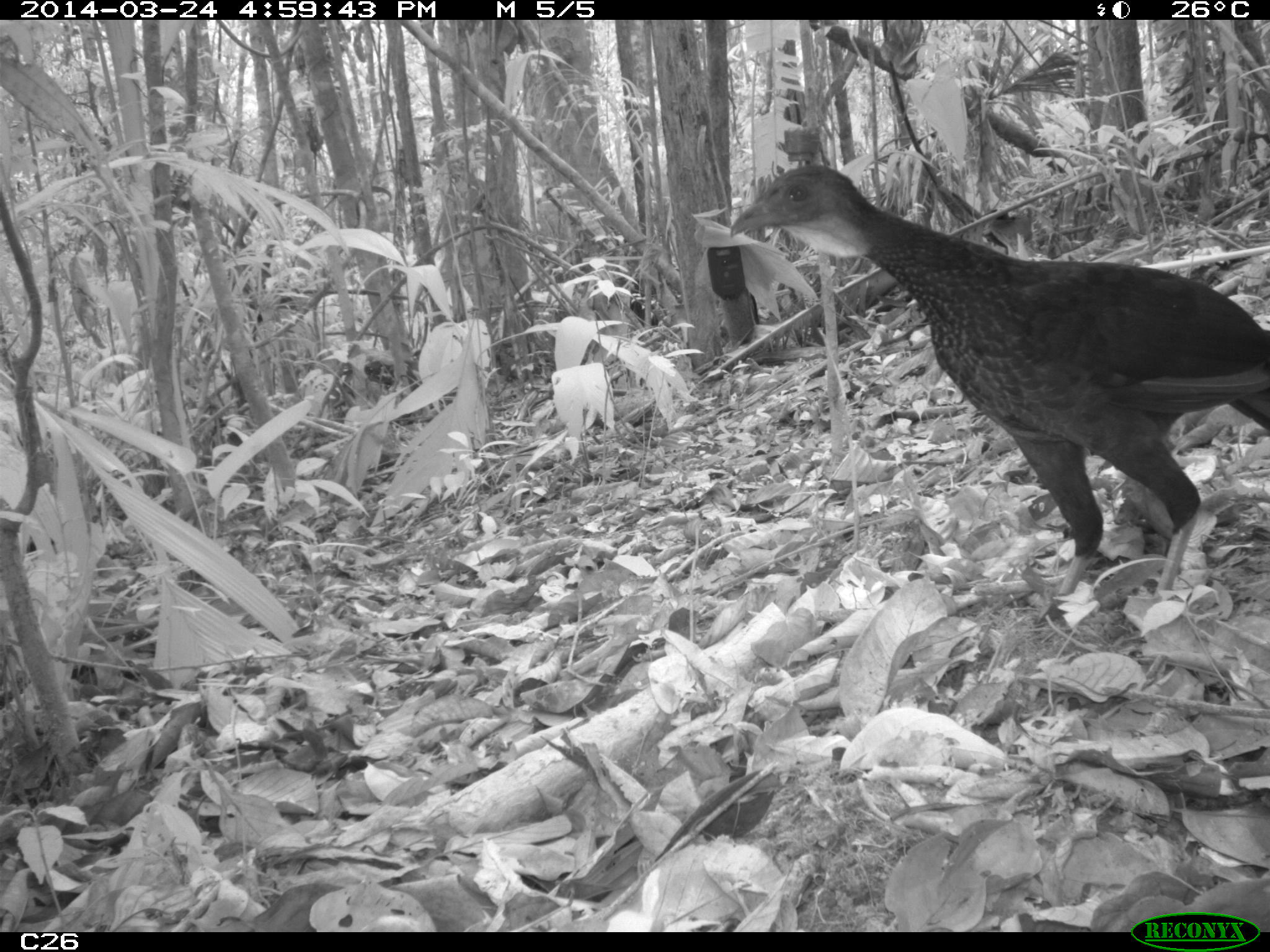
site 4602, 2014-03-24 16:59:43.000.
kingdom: Animalia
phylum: Chordata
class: Aves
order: Galliformes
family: Cracidae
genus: Penelope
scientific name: Penelope jacquacu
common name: spix's guan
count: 1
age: adult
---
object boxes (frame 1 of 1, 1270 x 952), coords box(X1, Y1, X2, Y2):
penelope jacquacu: box(730, 164, 1270, 624)